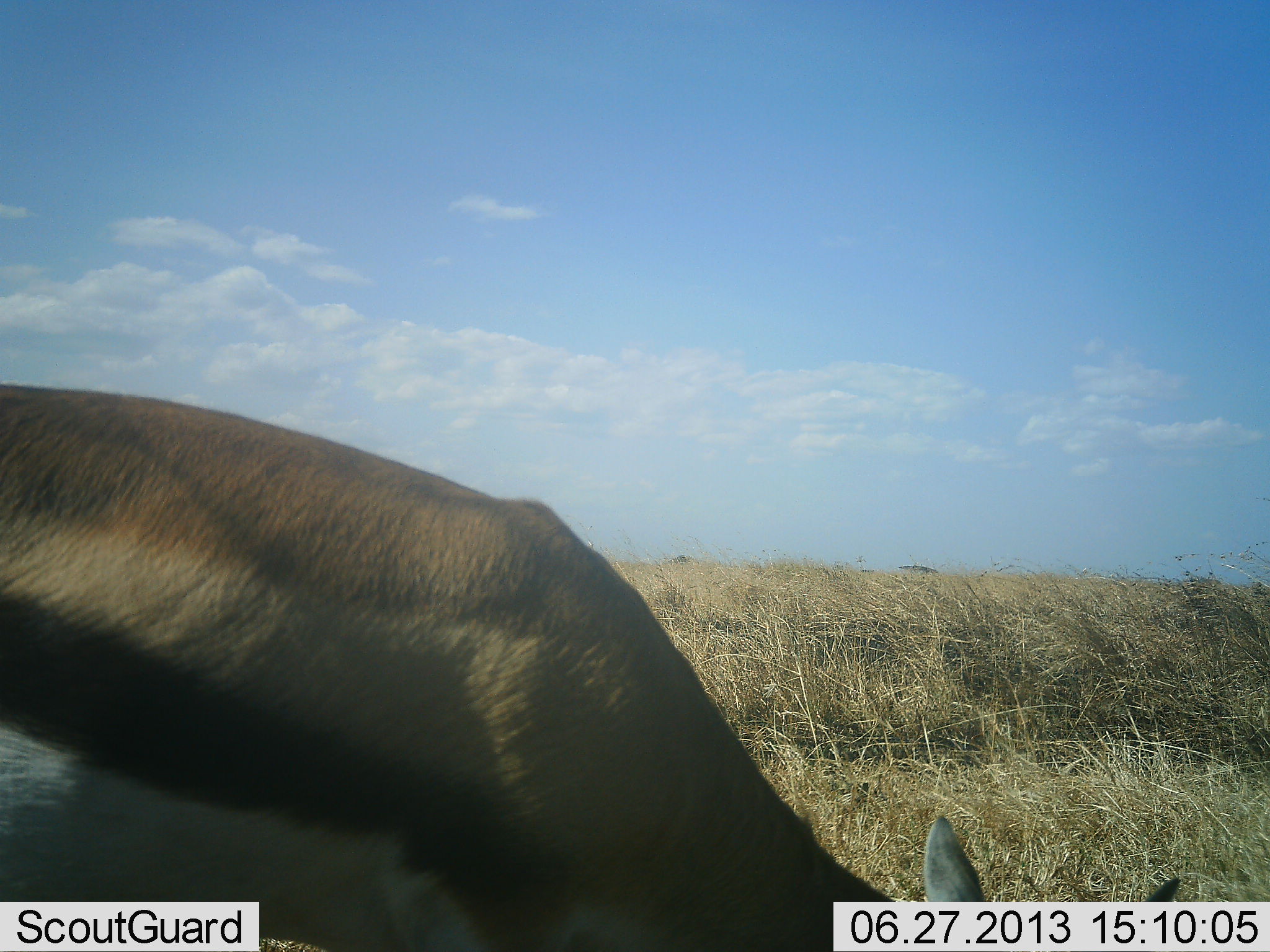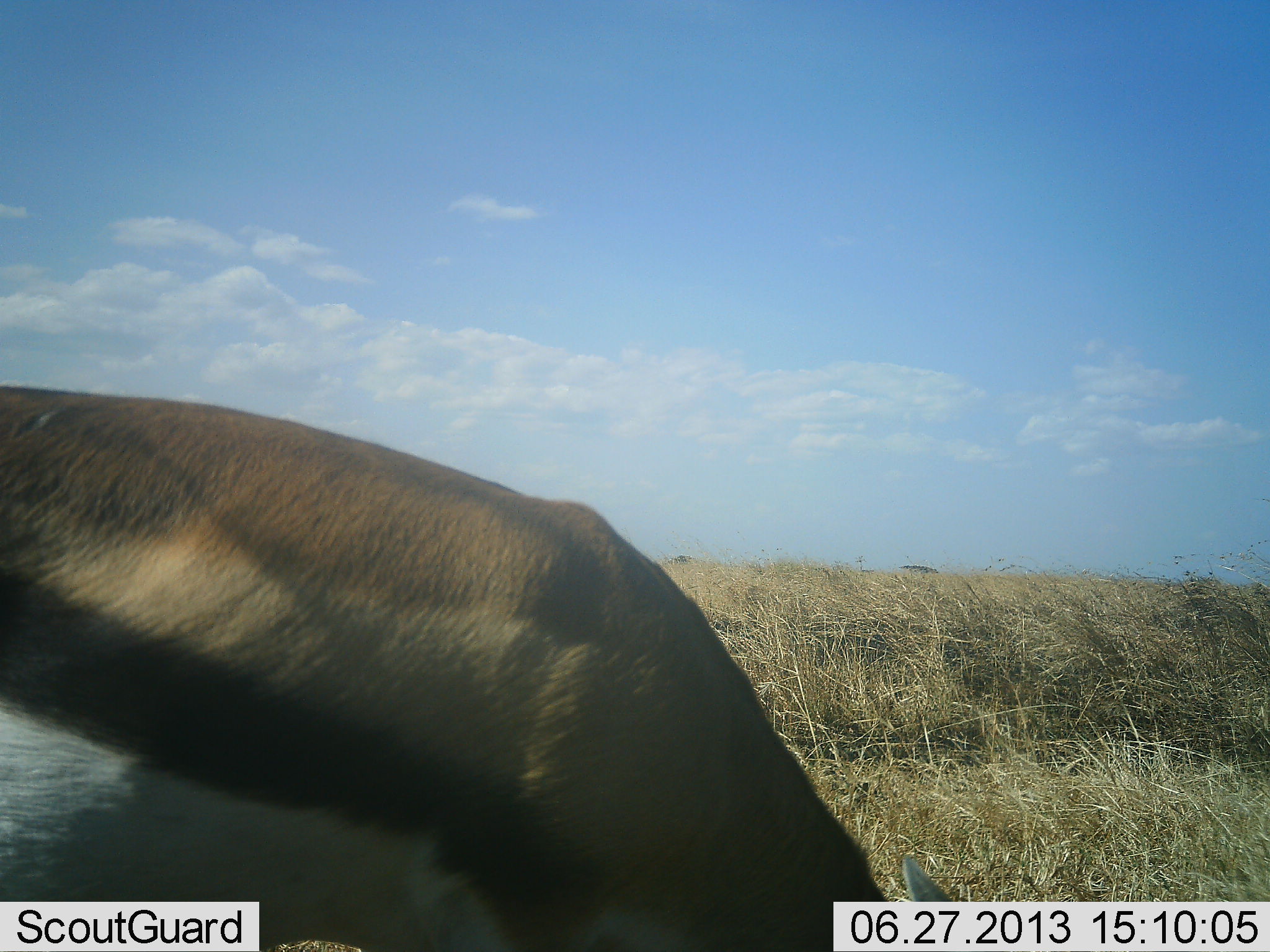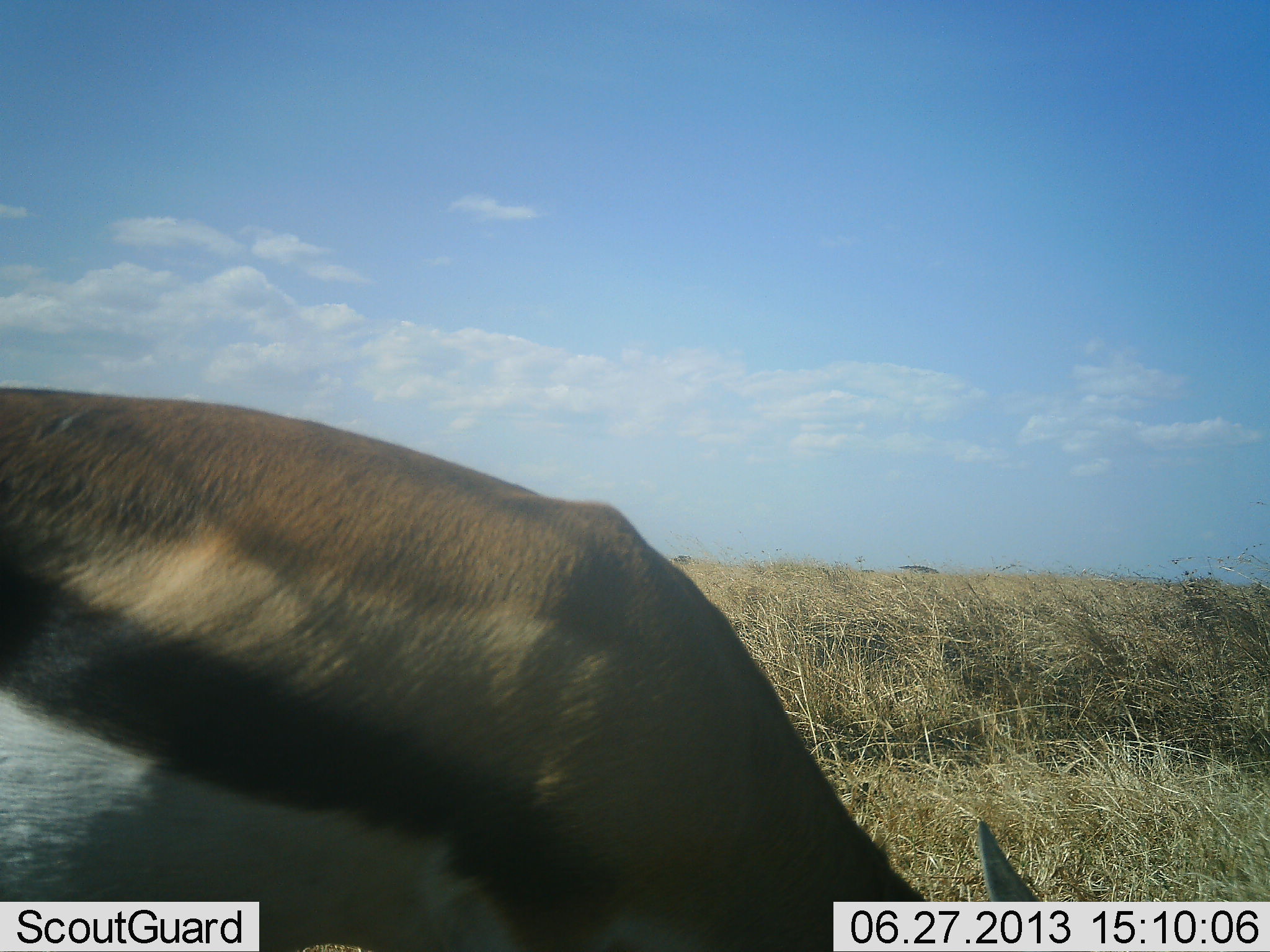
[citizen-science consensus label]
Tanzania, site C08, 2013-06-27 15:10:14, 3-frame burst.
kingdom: Animalia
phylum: Chordata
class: Mammalia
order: Artiodactyla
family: Bovidae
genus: Eudorcas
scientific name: Eudorcas thomsonii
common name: thomson's gazelle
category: gazellethomsons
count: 1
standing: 30%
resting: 0%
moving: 4%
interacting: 0%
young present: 0%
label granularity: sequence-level